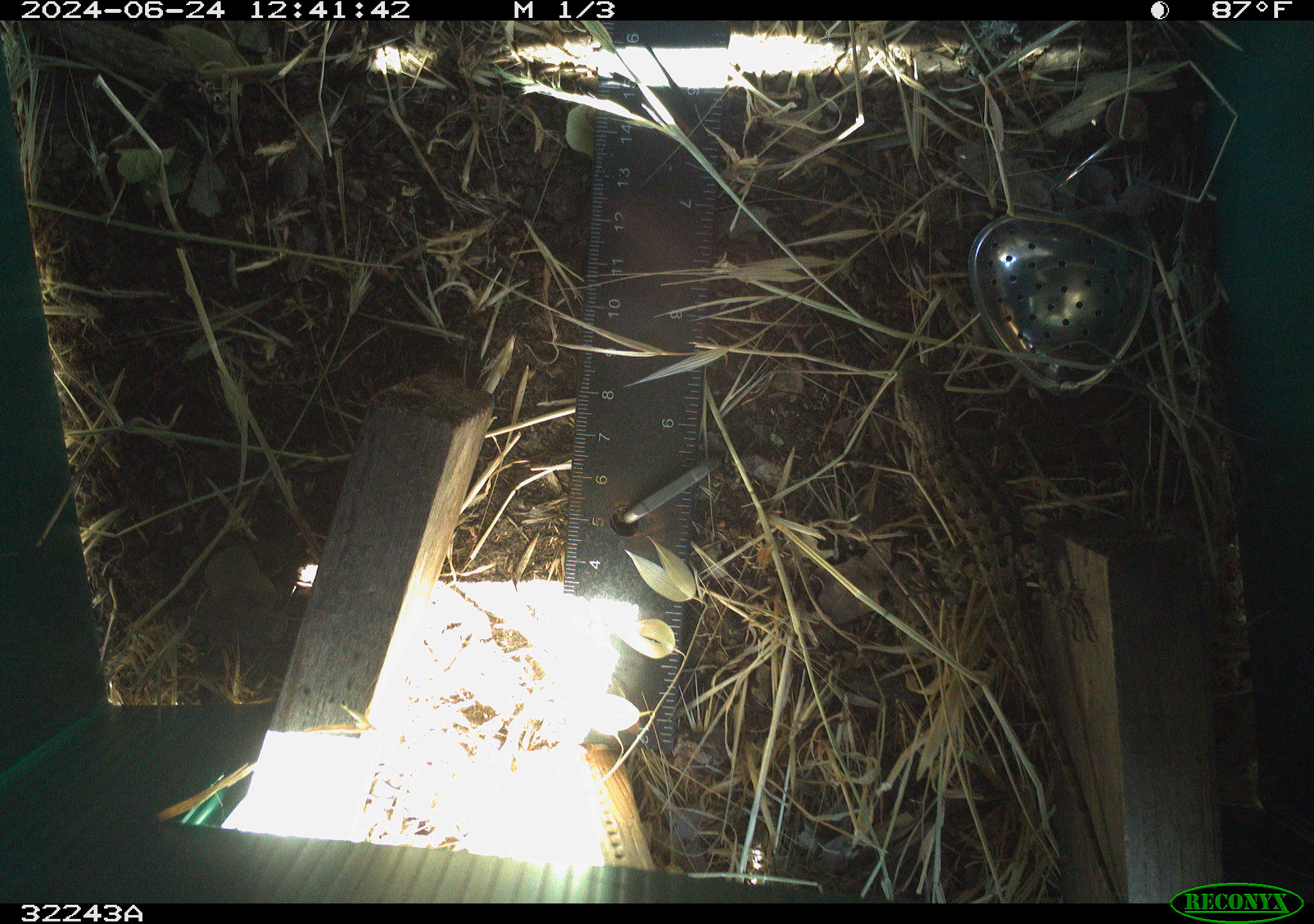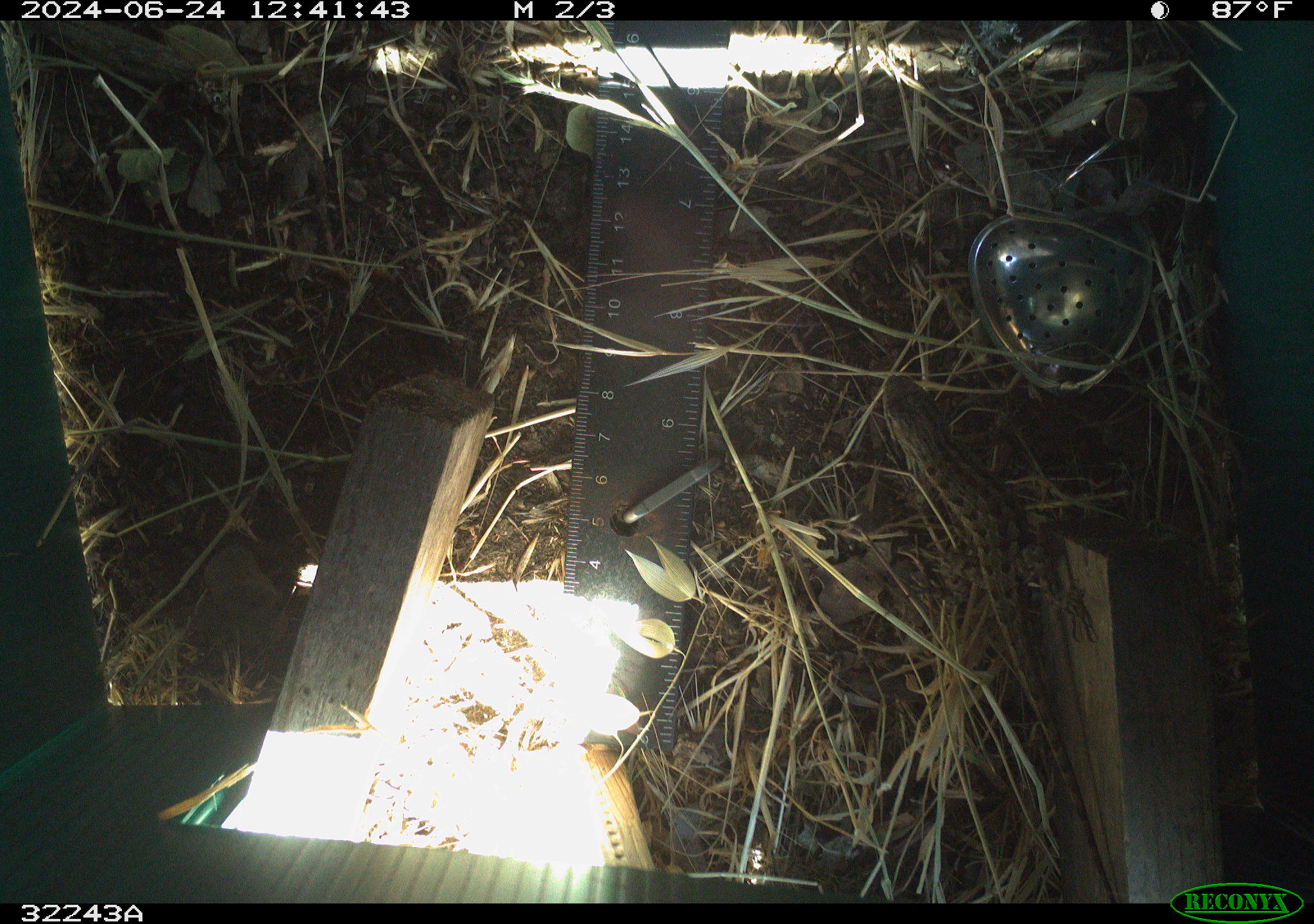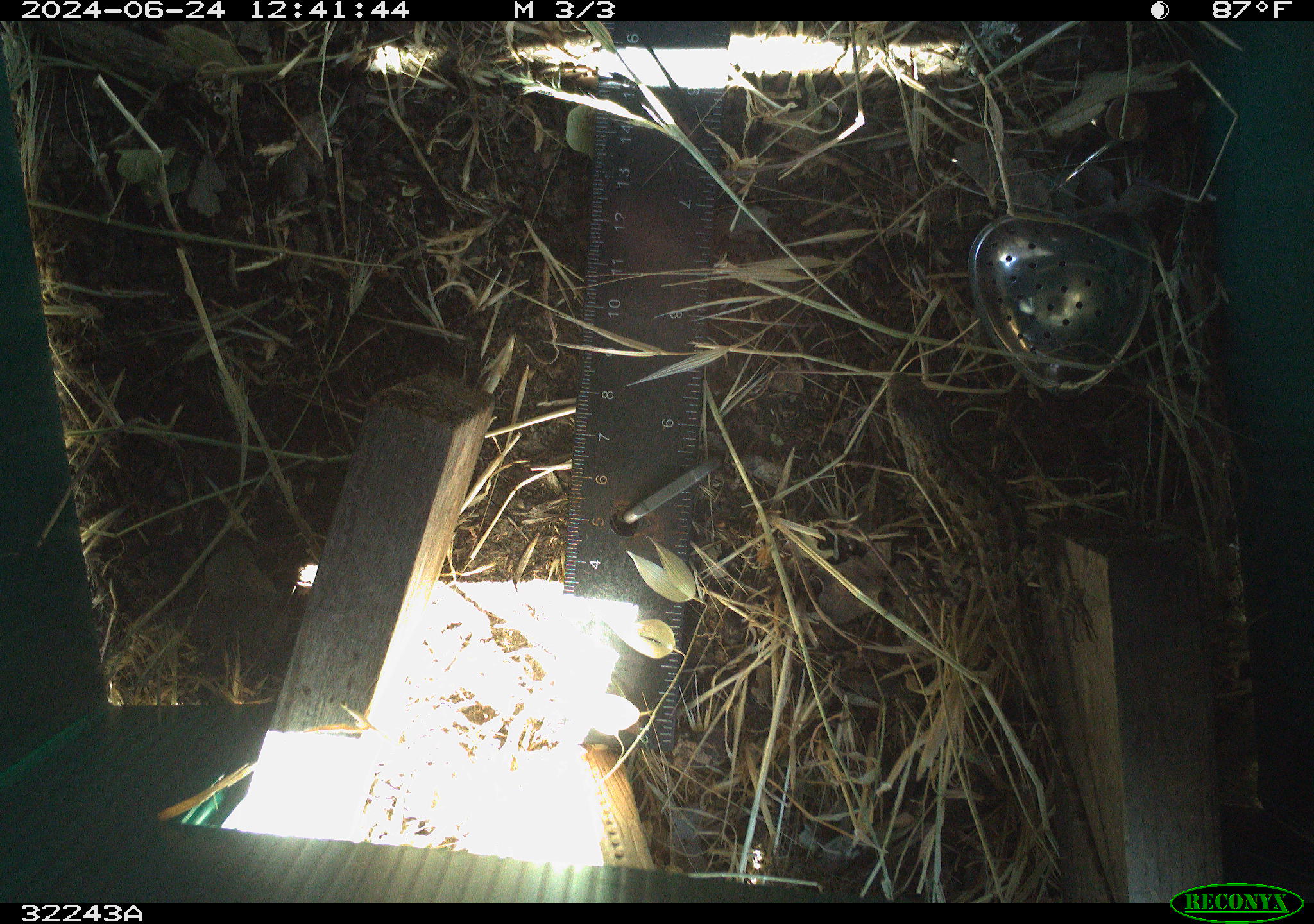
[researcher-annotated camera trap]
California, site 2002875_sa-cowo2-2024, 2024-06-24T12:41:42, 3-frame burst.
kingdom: Animalia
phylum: Chordata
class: Reptilia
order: Squamata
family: Phrynosomatidae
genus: Sceloporus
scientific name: Sceloporus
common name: spiny lizards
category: sceloporus species